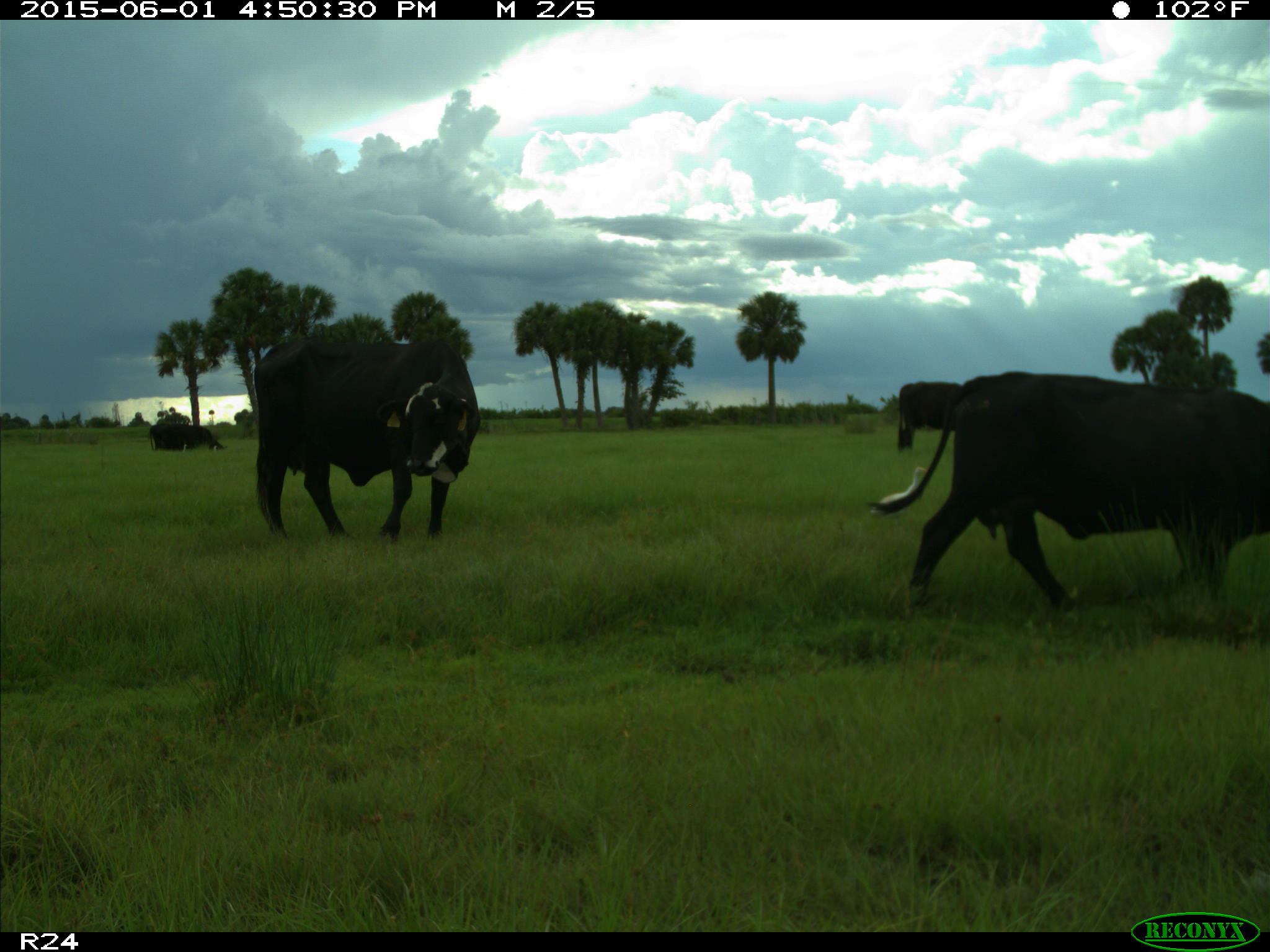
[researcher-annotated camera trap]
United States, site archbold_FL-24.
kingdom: Animalia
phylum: Chordata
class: Mammalia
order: Artiodactyla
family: Bovidae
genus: Bos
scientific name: Bos taurus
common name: domestic cow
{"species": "Bos taurus (domestic cow)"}